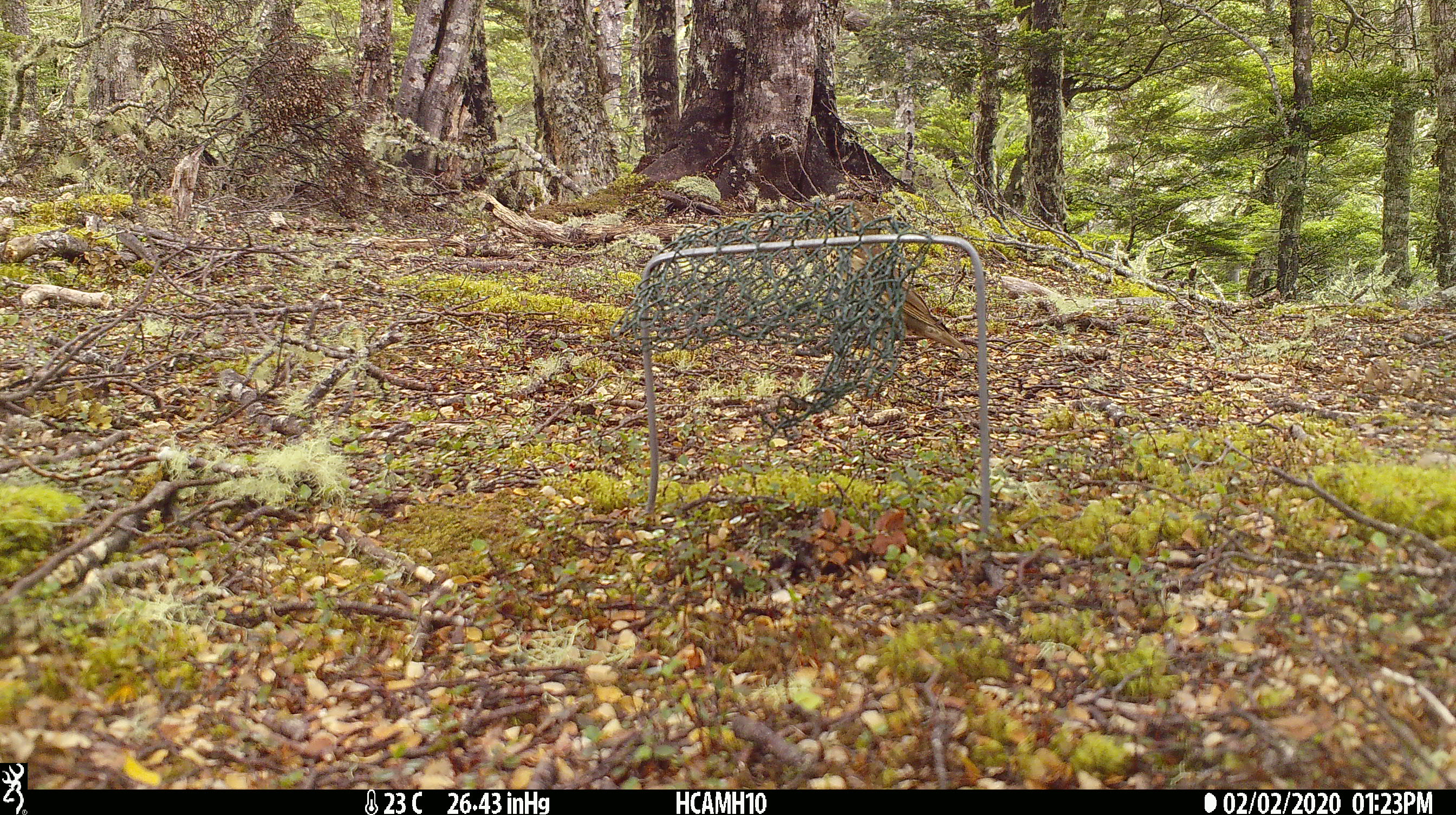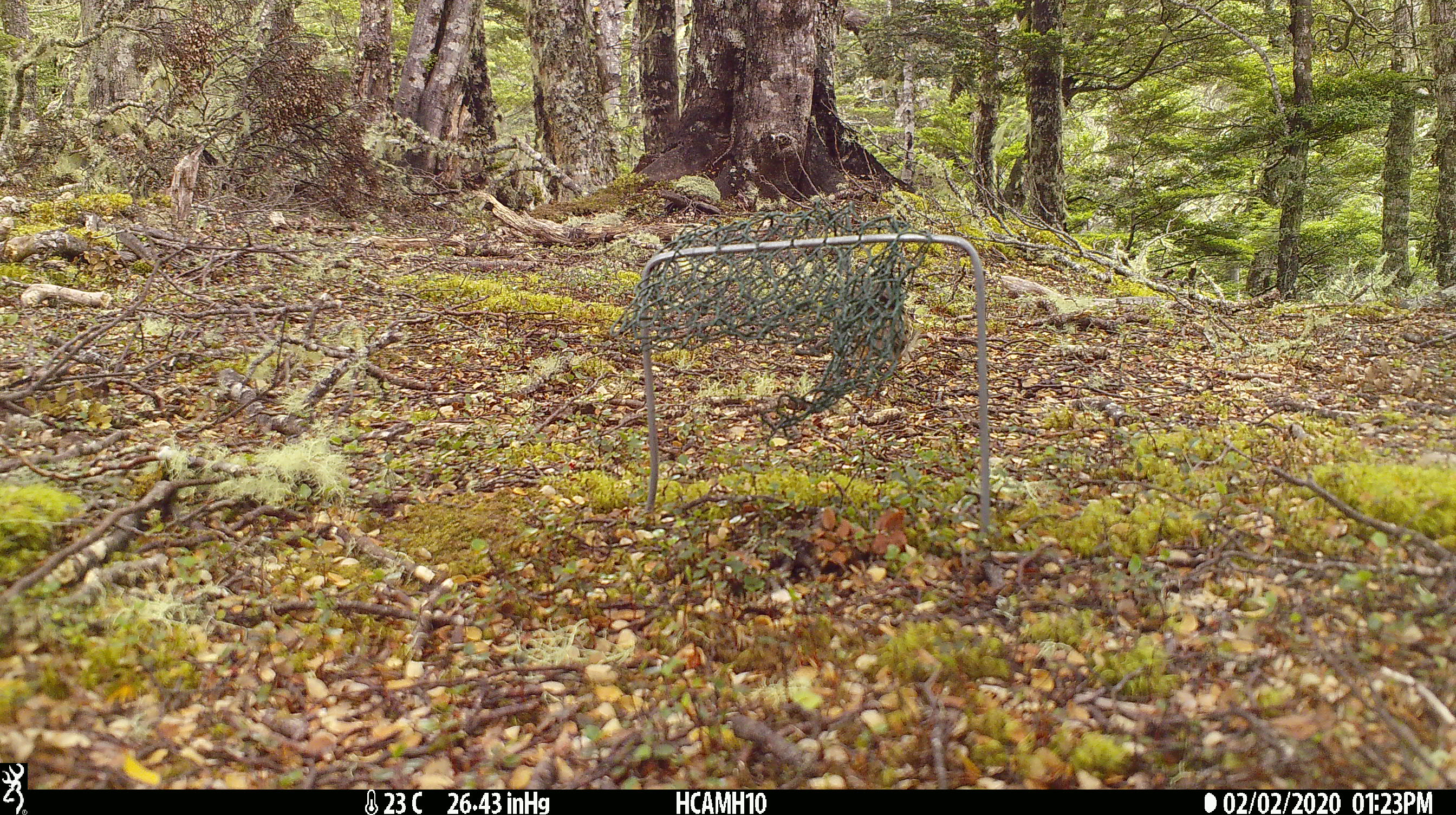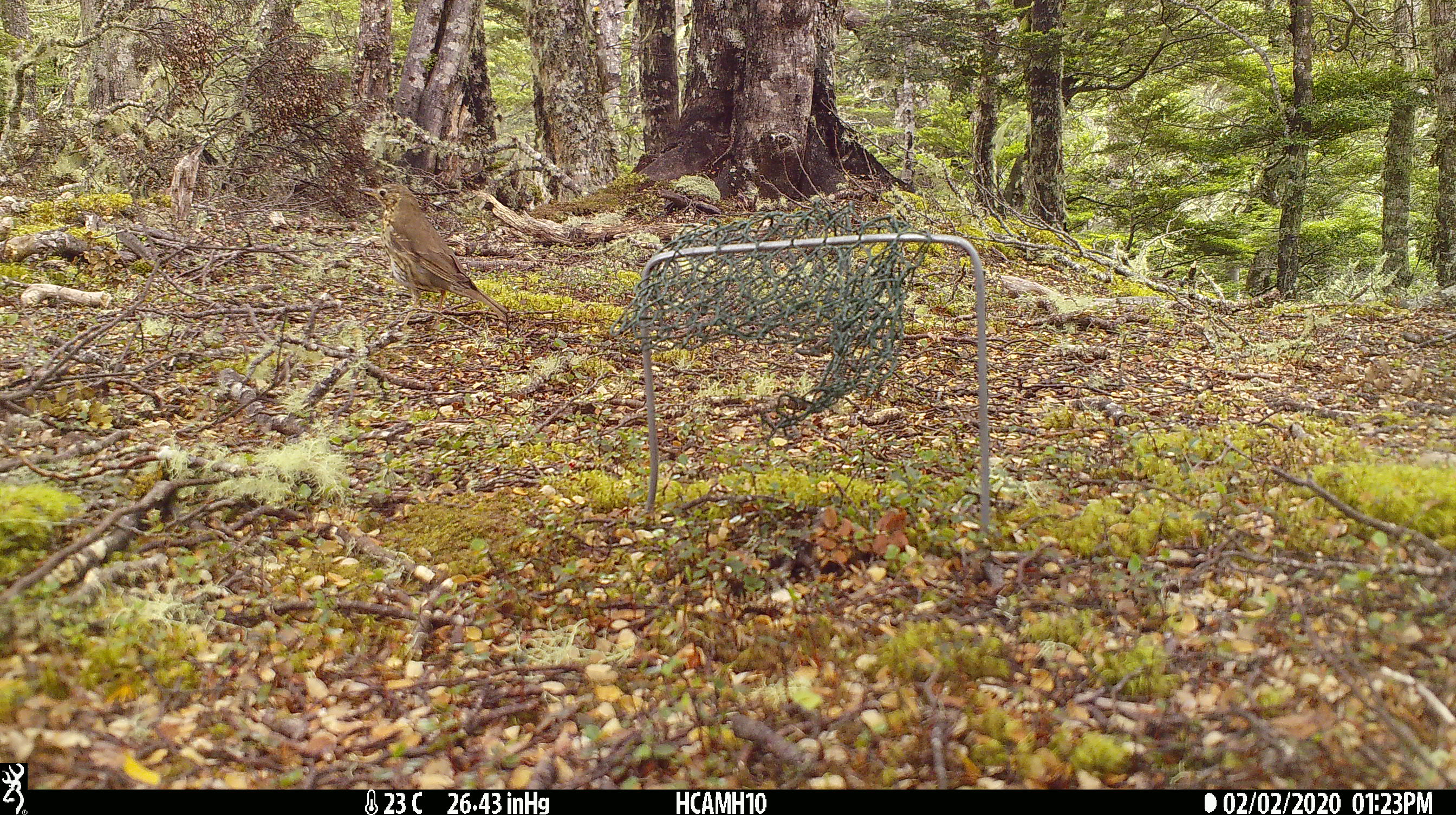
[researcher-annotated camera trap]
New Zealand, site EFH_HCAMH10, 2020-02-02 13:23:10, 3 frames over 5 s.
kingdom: Animalia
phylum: Chordata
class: Aves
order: Passeriformes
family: Turdidae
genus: Turdus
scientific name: Turdus philomelos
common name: song thrush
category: thrush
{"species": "thrush (song thrush) (Turdus philomelos)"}